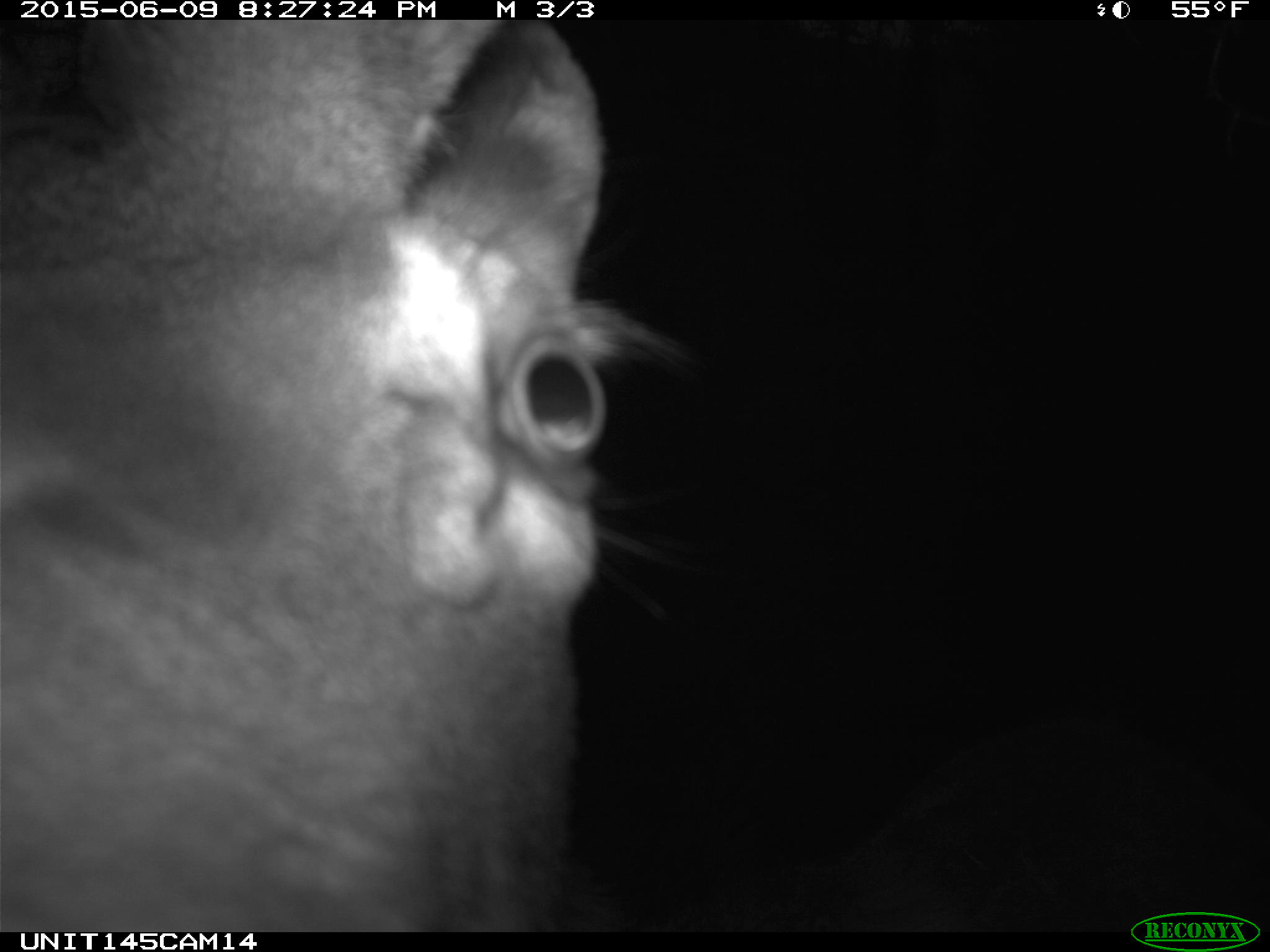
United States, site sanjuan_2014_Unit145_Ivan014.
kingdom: Animalia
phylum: Chordata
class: Mammalia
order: Artiodactyla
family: Cervidae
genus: Cervus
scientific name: Cervus elaphus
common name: red deer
Cervus elaphus (red deer).